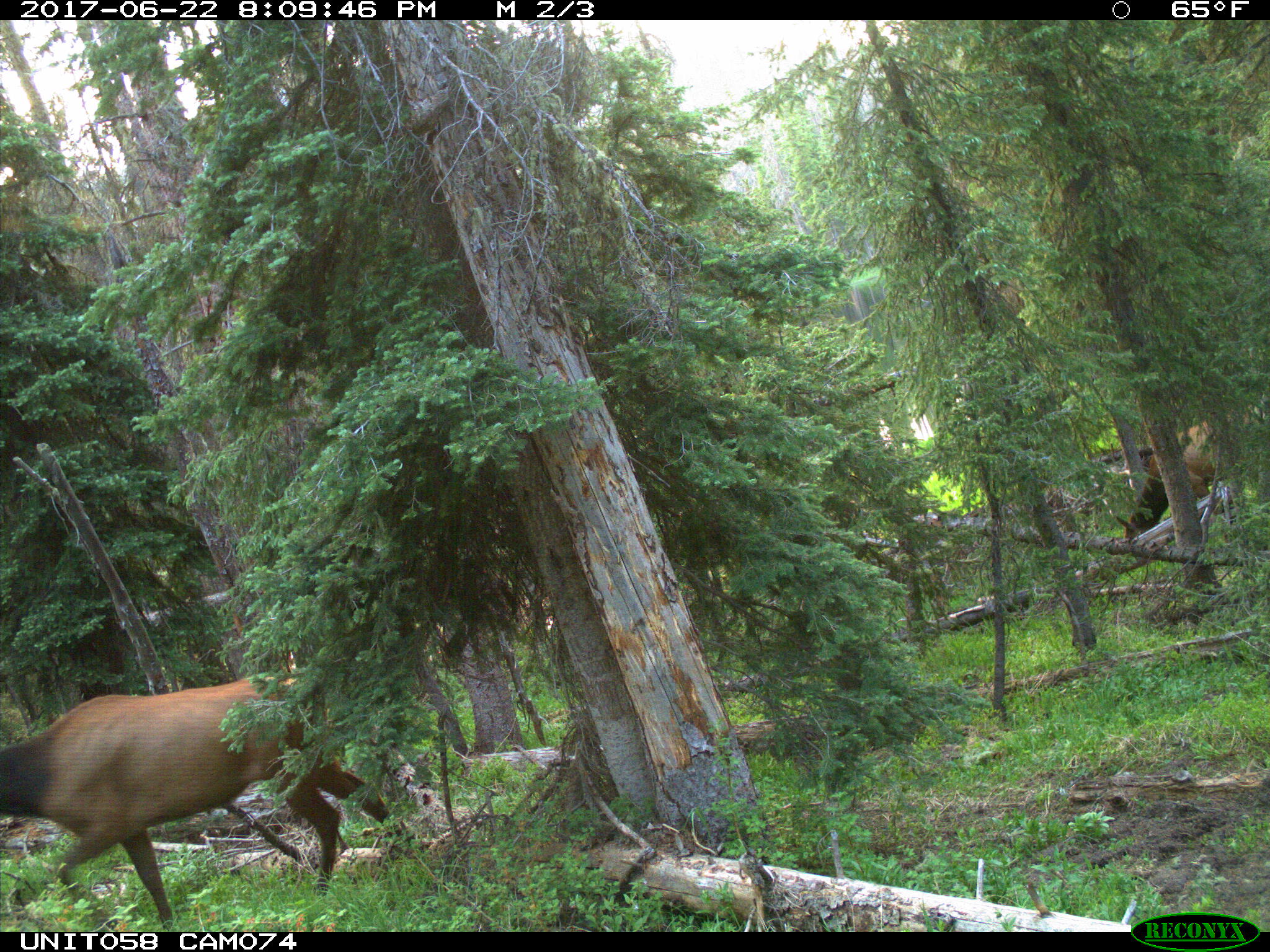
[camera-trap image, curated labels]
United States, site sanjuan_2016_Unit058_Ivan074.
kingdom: Animalia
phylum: Chordata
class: Mammalia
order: Artiodactyla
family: Cervidae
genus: Cervus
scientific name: Cervus elaphus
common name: red deer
Cervus elaphus (red deer).